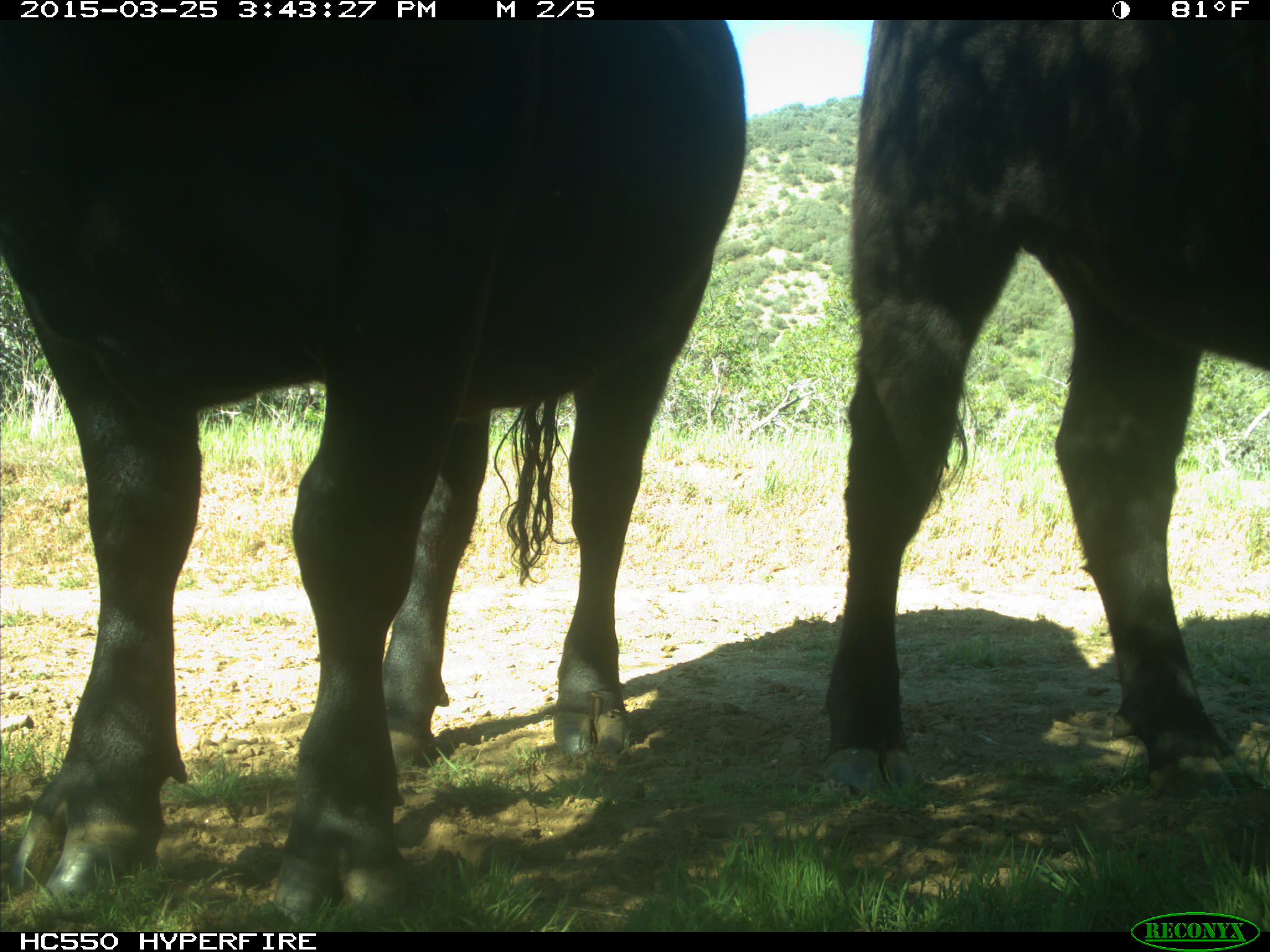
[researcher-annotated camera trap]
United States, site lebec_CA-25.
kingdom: Animalia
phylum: Chordata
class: Mammalia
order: Artiodactyla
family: Bovidae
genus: Bos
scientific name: Bos taurus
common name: domestic cow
Bos taurus (domestic cow).